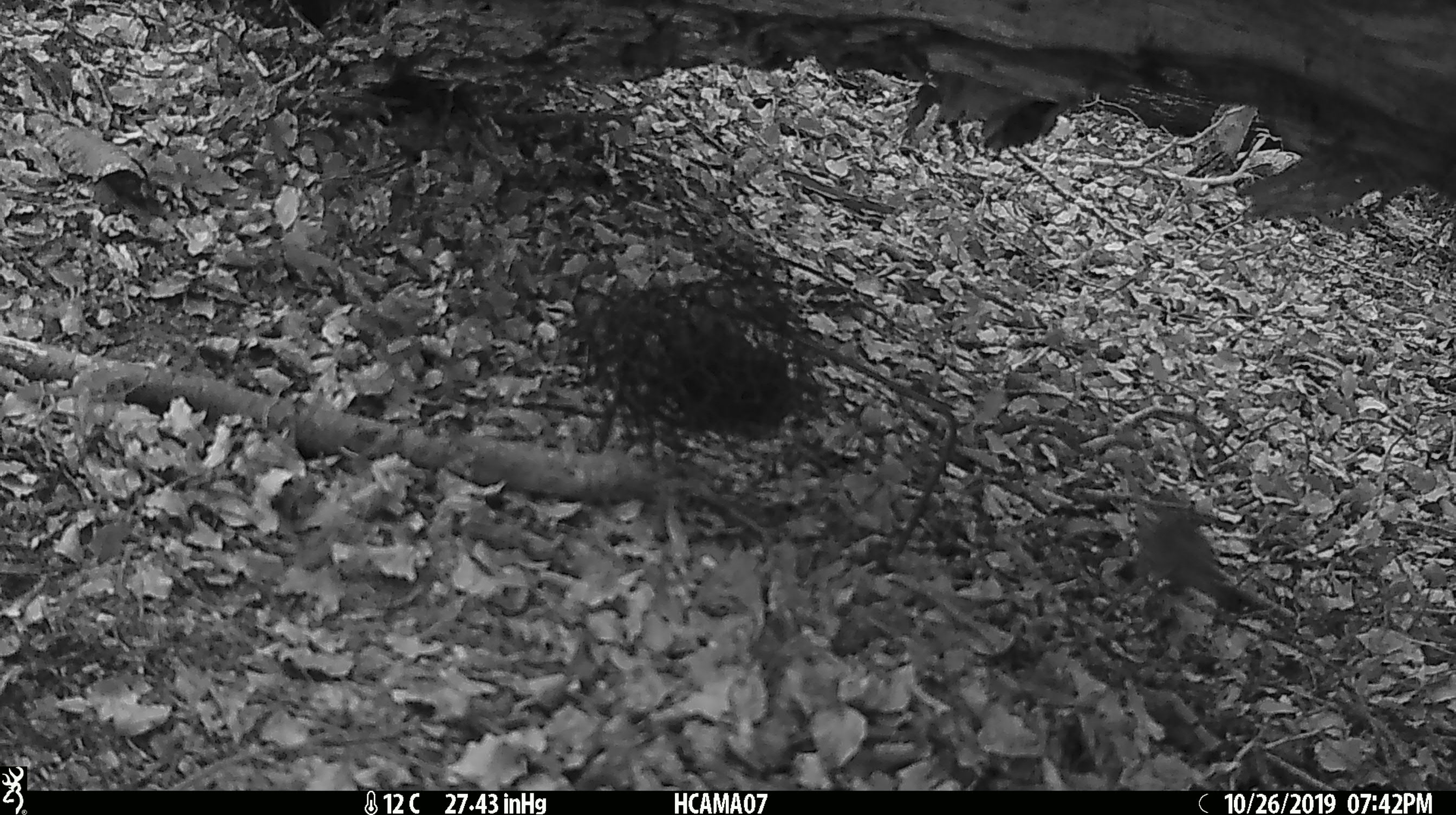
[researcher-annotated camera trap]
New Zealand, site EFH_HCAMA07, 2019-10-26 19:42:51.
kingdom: Animalia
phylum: Chordata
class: Mammalia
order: Rodentia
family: Muridae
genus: Mus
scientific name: Mus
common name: mouse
Mouse (Mus).